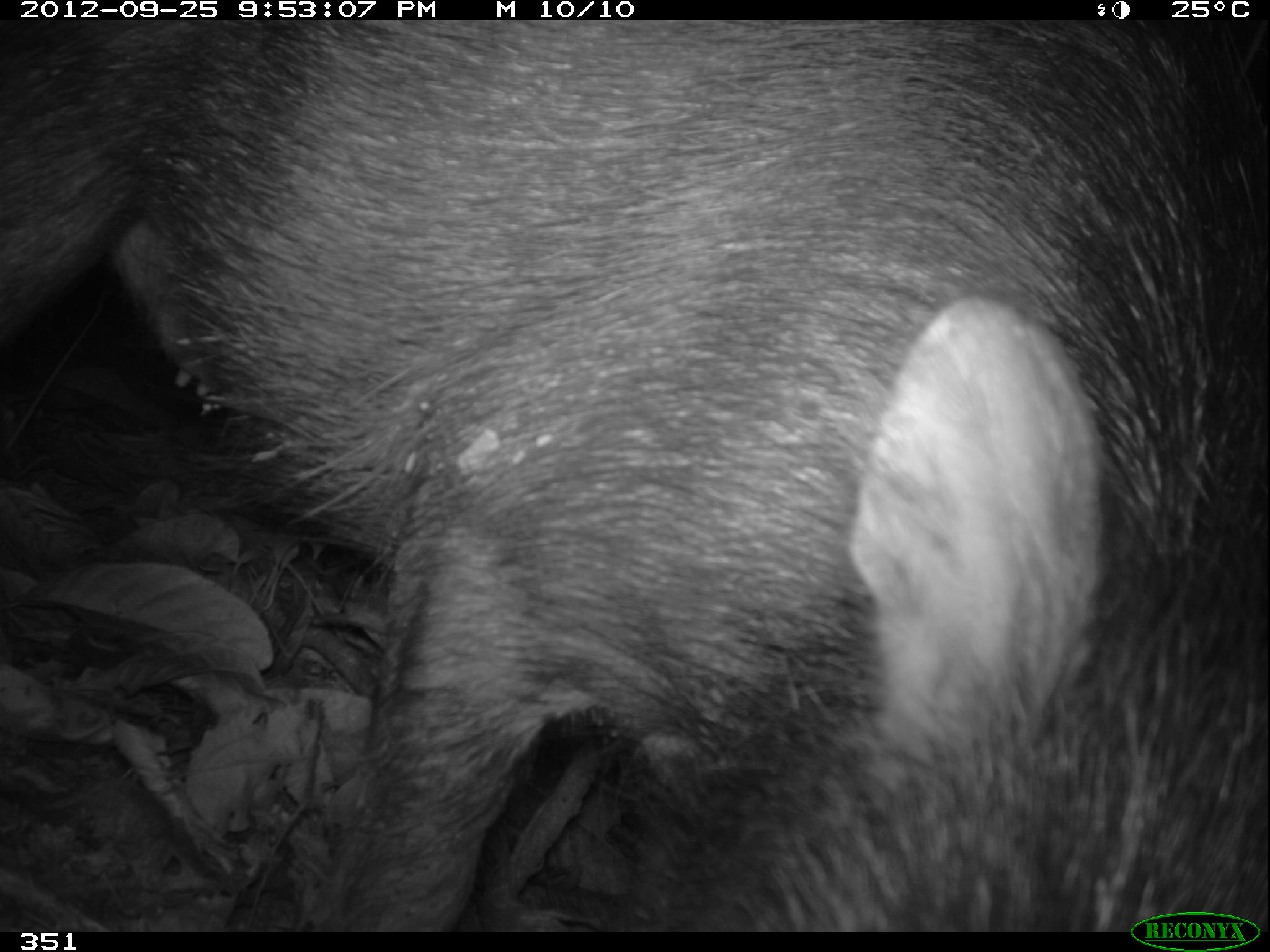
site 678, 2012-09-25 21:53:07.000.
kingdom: Animalia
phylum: Chordata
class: Mammalia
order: Artiodactyla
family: Tayassuidae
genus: Tayassu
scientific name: Tayassu pecari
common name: white-lipped peccary